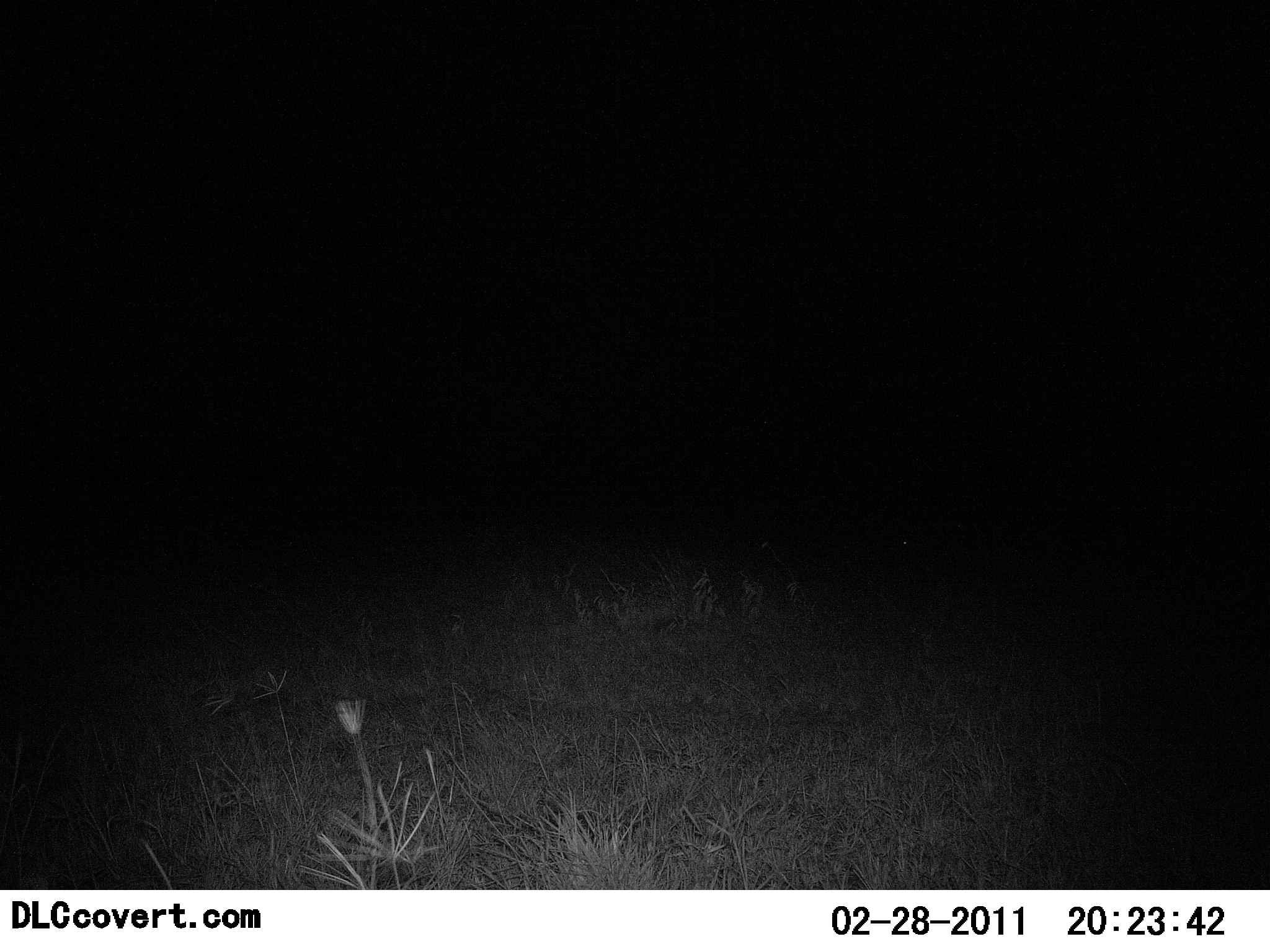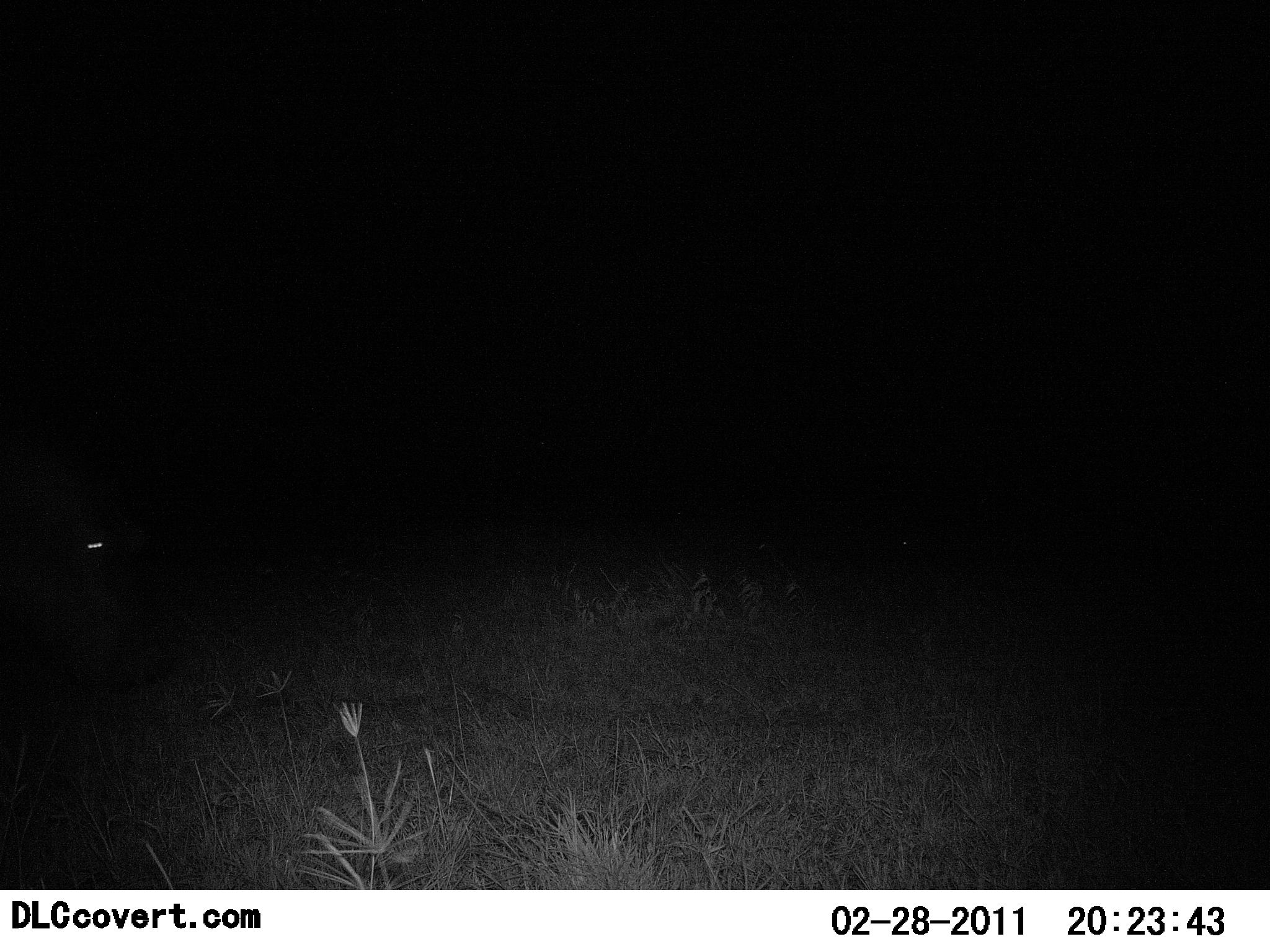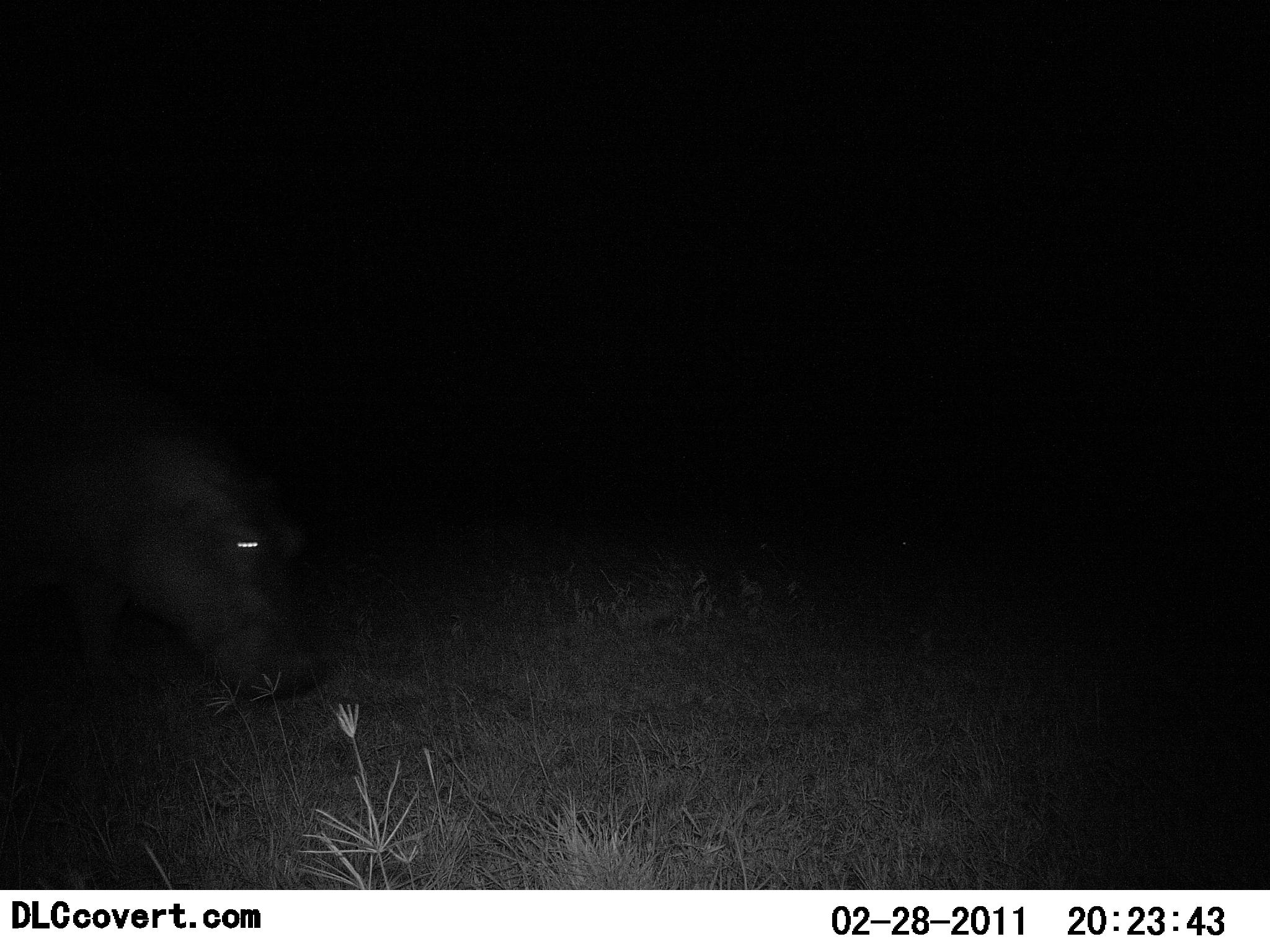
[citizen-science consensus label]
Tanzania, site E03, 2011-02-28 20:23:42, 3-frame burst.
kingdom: Animalia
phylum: Chordata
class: Mammalia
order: Artiodactyla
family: Hippopotamidae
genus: Hippopotamus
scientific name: Hippopotamus amphibius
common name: hippopotamus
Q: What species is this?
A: Hippopotamus (Hippopotamus amphibius).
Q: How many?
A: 1.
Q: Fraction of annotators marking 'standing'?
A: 0%.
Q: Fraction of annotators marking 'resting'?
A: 0%.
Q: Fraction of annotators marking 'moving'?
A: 78%.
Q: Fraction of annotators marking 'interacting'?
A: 0%.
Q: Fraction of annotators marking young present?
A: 0%.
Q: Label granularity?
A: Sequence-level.